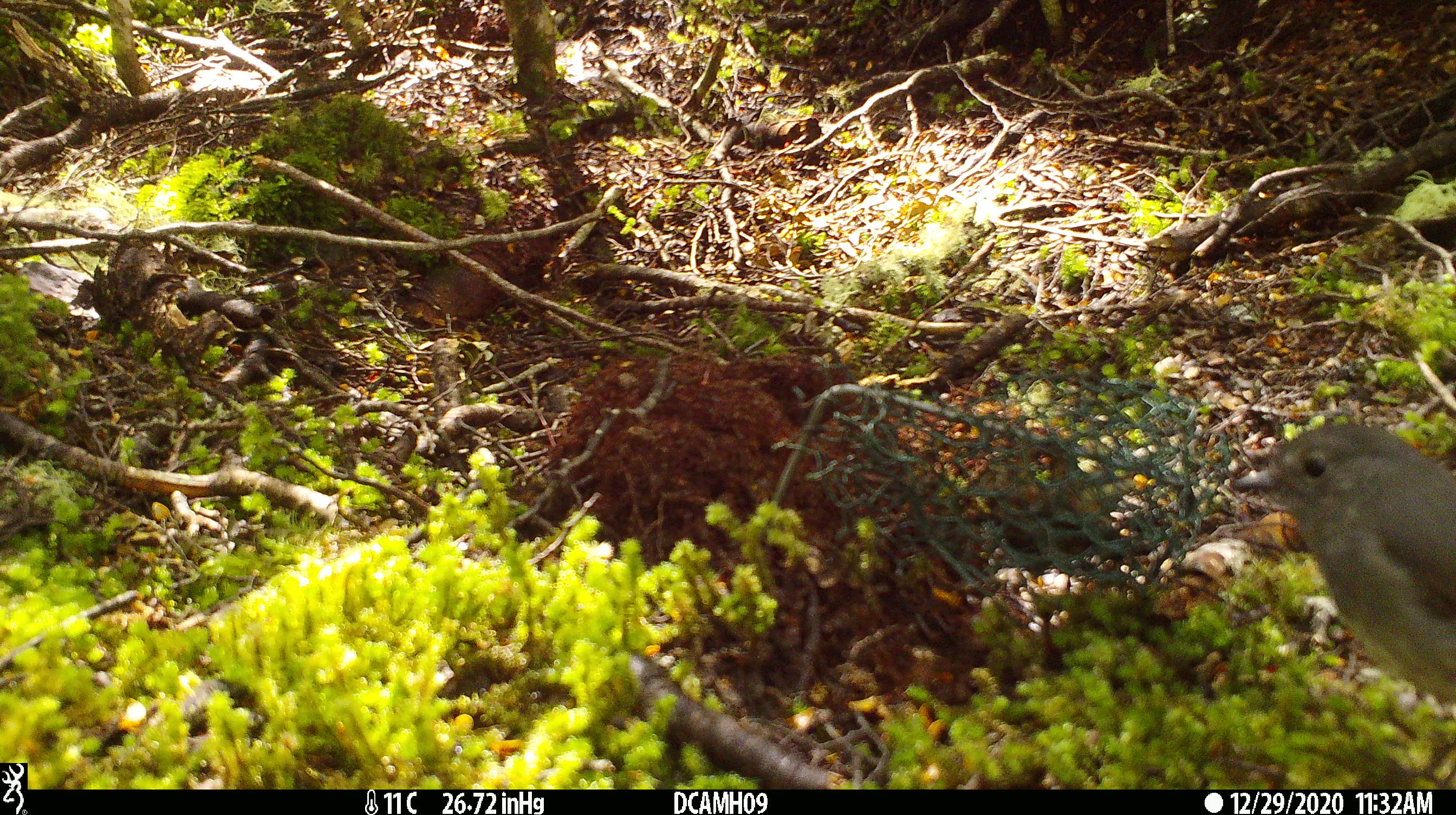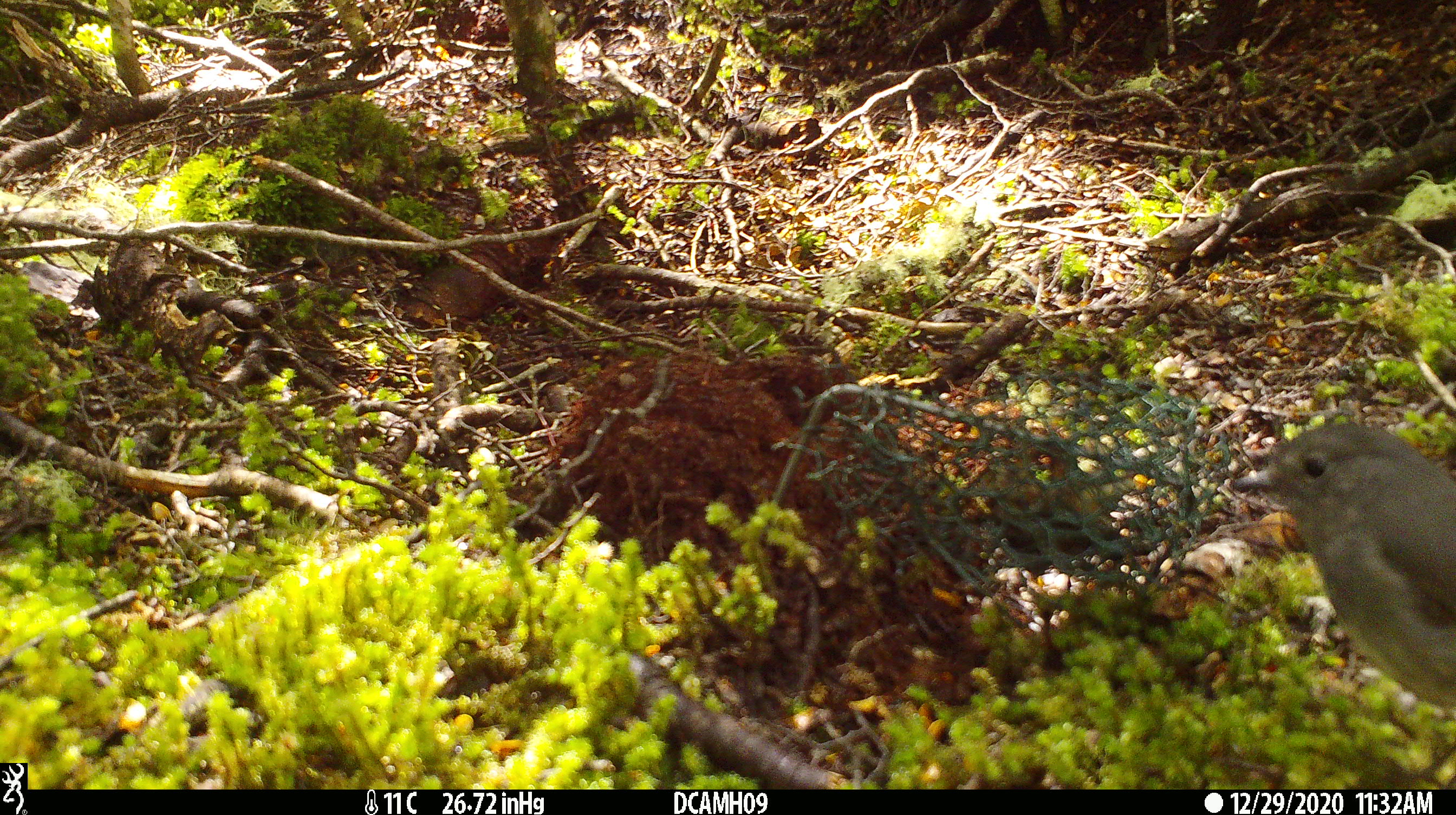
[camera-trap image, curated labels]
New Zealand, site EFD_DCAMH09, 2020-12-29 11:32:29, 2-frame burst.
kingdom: Animalia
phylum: Chordata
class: Aves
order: Passeriformes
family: Petroicidae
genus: Petroica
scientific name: Petroica australis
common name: new zealand robin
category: robin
Robin (new zealand robin) (Petroica australis).